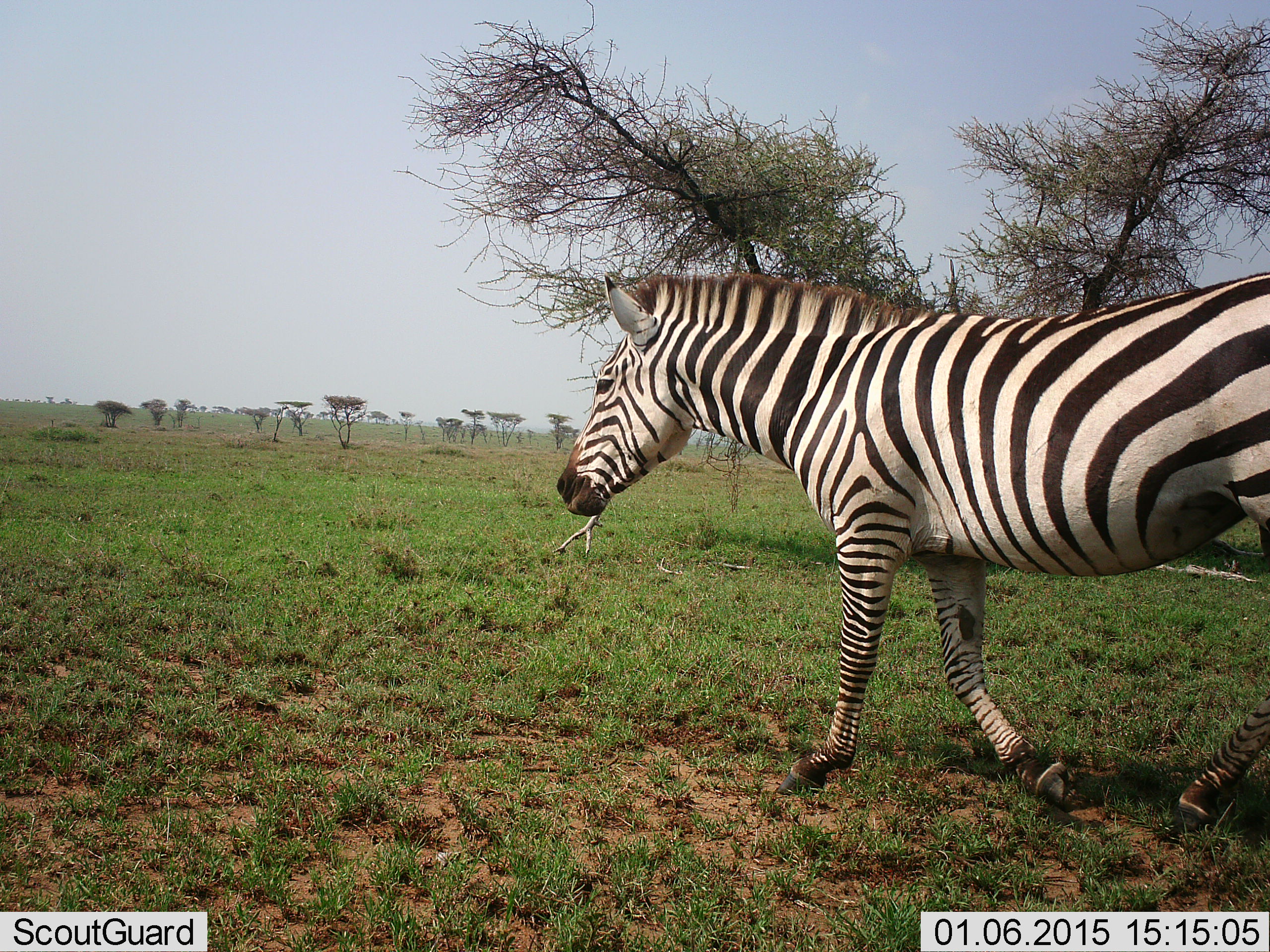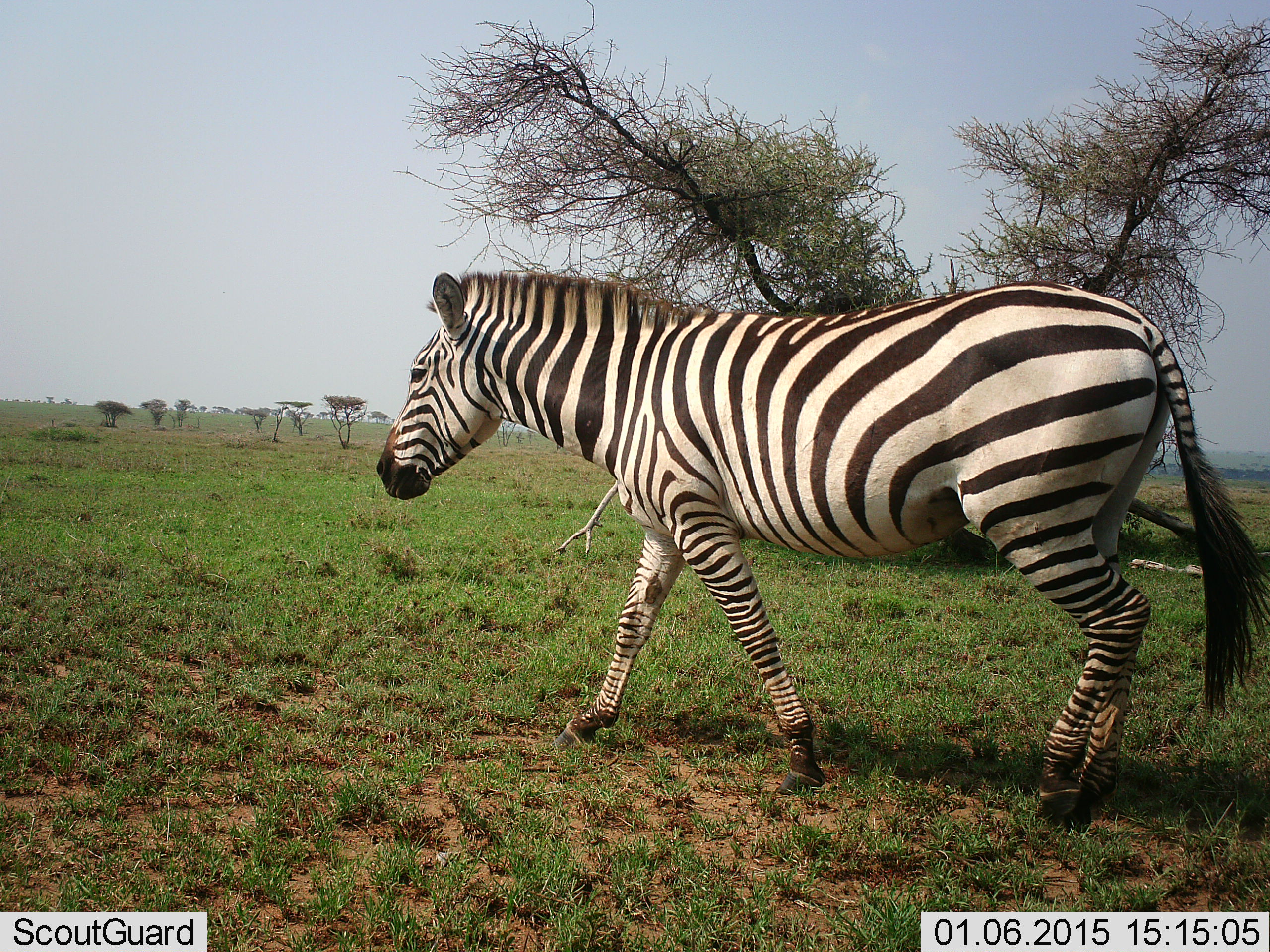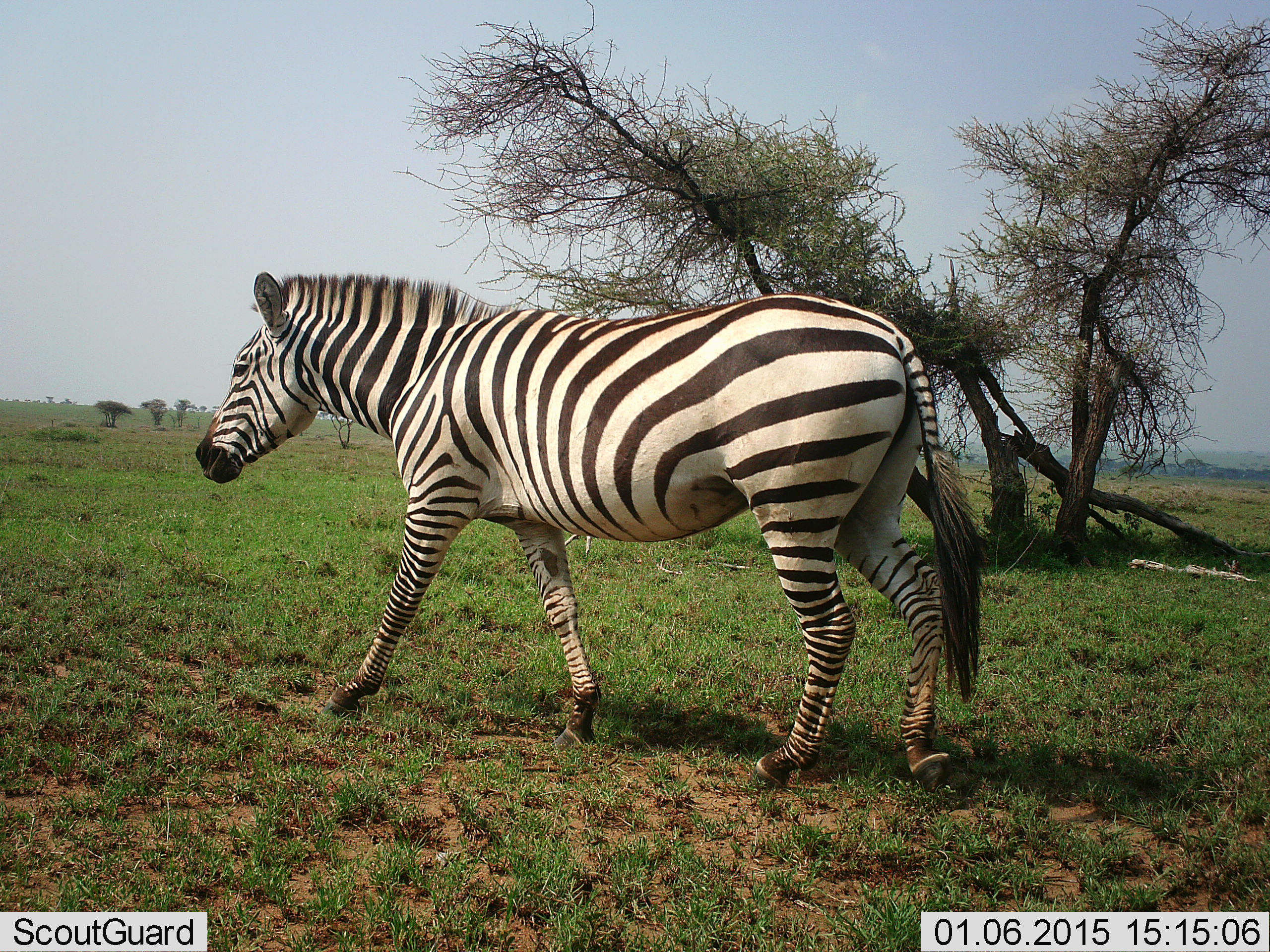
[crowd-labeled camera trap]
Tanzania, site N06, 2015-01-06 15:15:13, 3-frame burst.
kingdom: Animalia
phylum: Chordata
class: Mammalia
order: Perissodactyla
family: Equidae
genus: Equus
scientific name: Equus quagga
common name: plains zebra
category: zebra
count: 1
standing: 0%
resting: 0%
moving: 100%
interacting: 0%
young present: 0%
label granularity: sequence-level